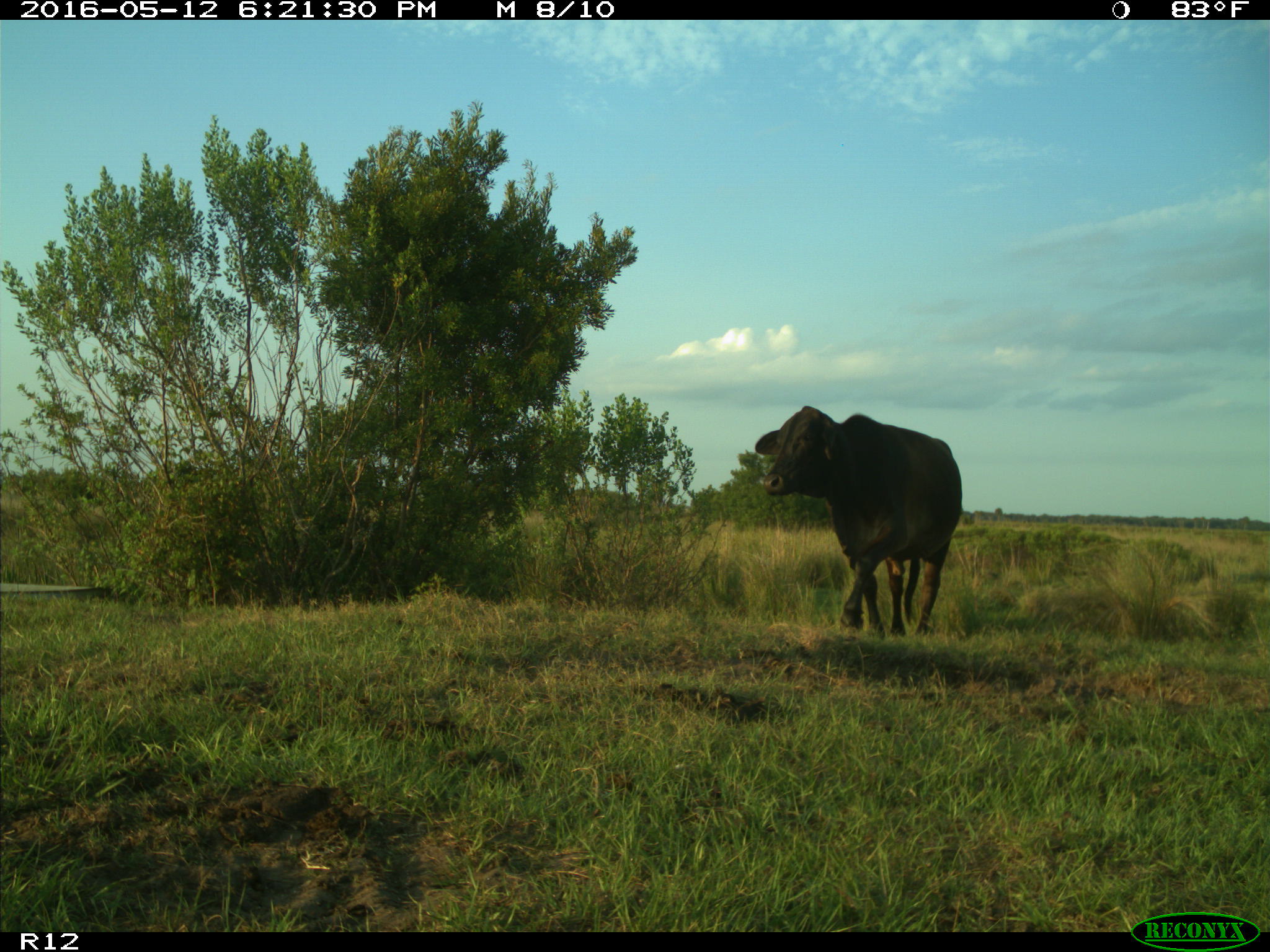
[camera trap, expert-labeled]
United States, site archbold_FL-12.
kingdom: Animalia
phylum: Chordata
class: Mammalia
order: Artiodactyla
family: Bovidae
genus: Bos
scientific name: Bos taurus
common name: domestic cow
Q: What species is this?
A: Bos taurus (domestic cow).